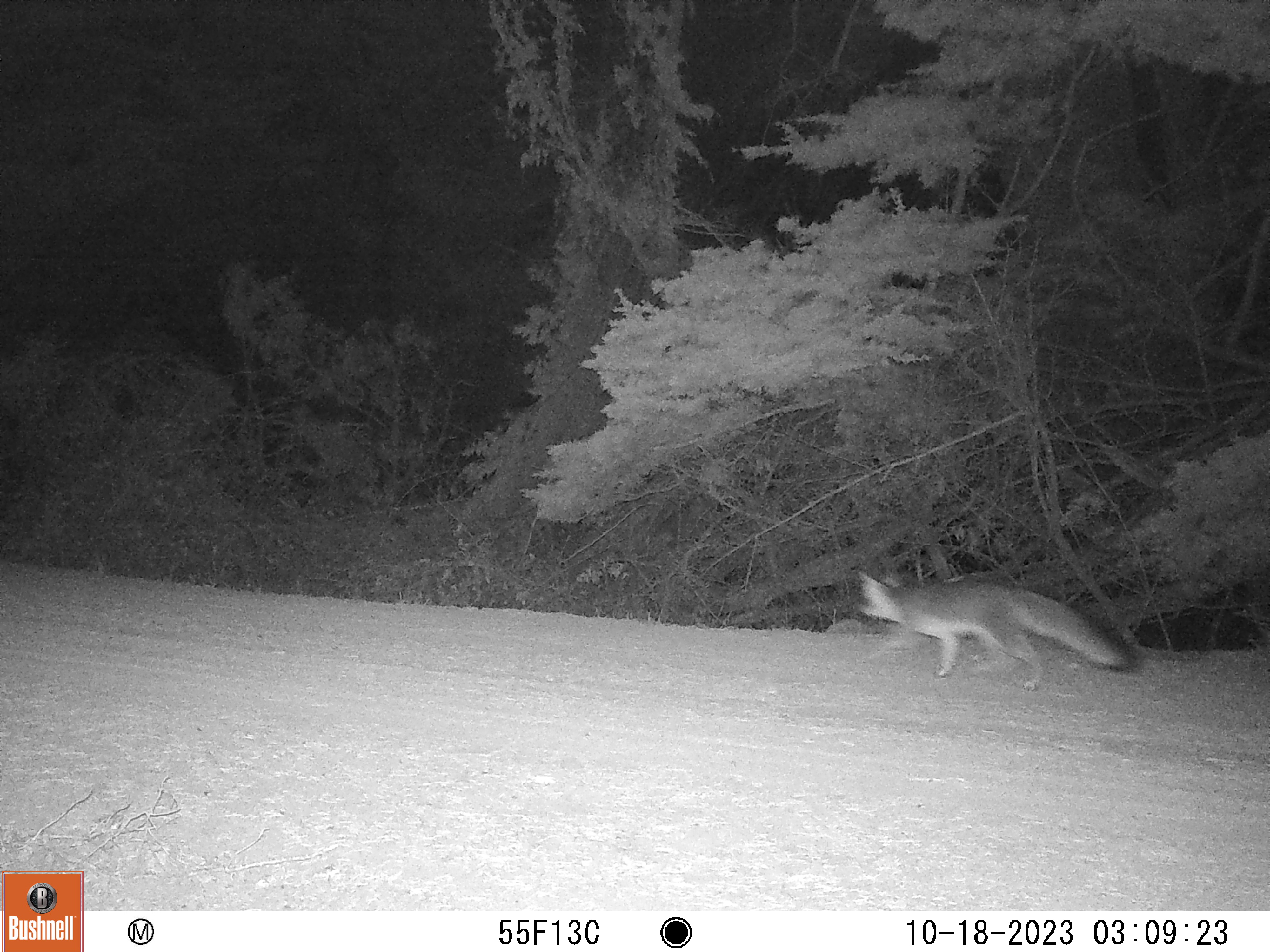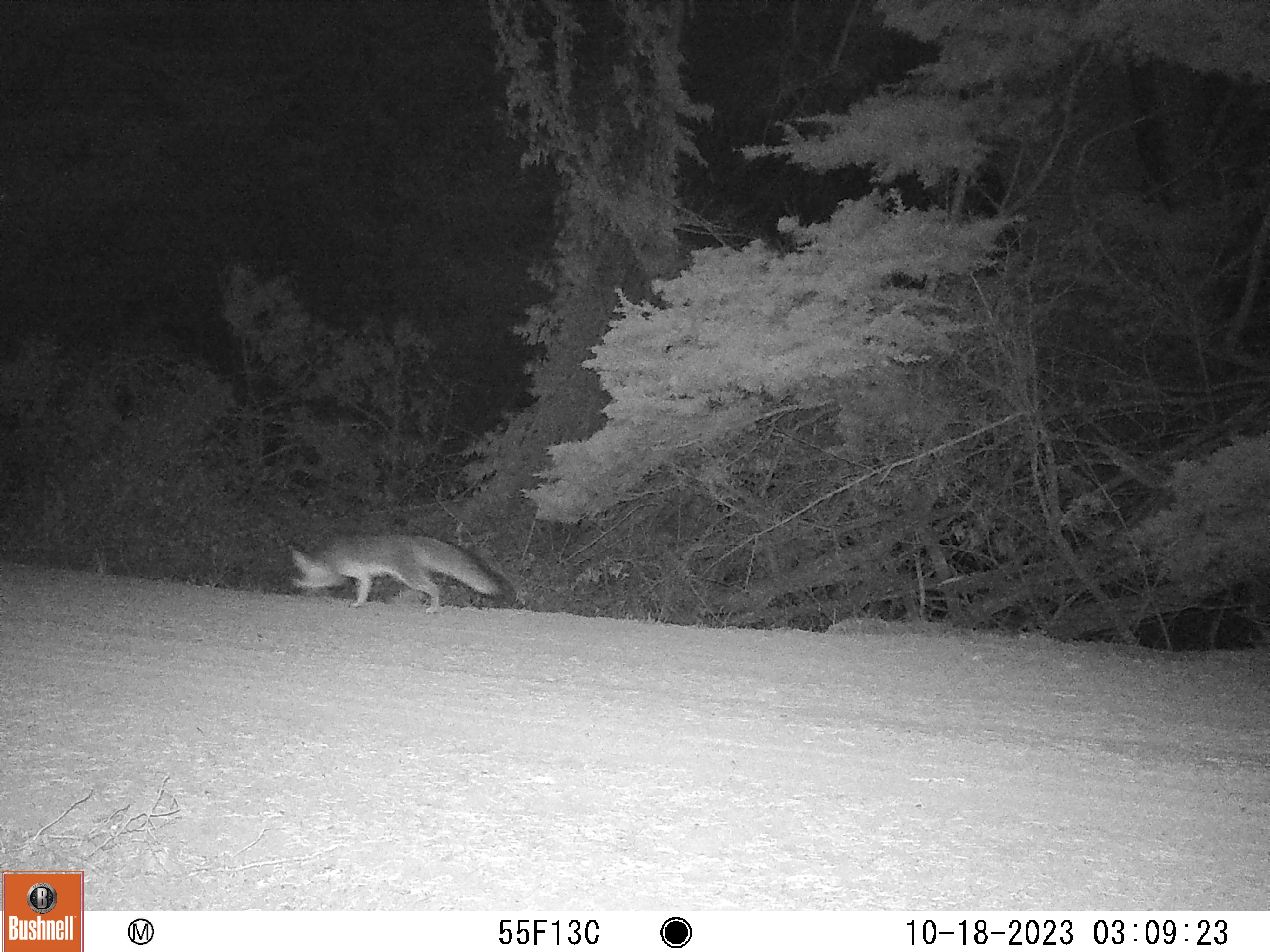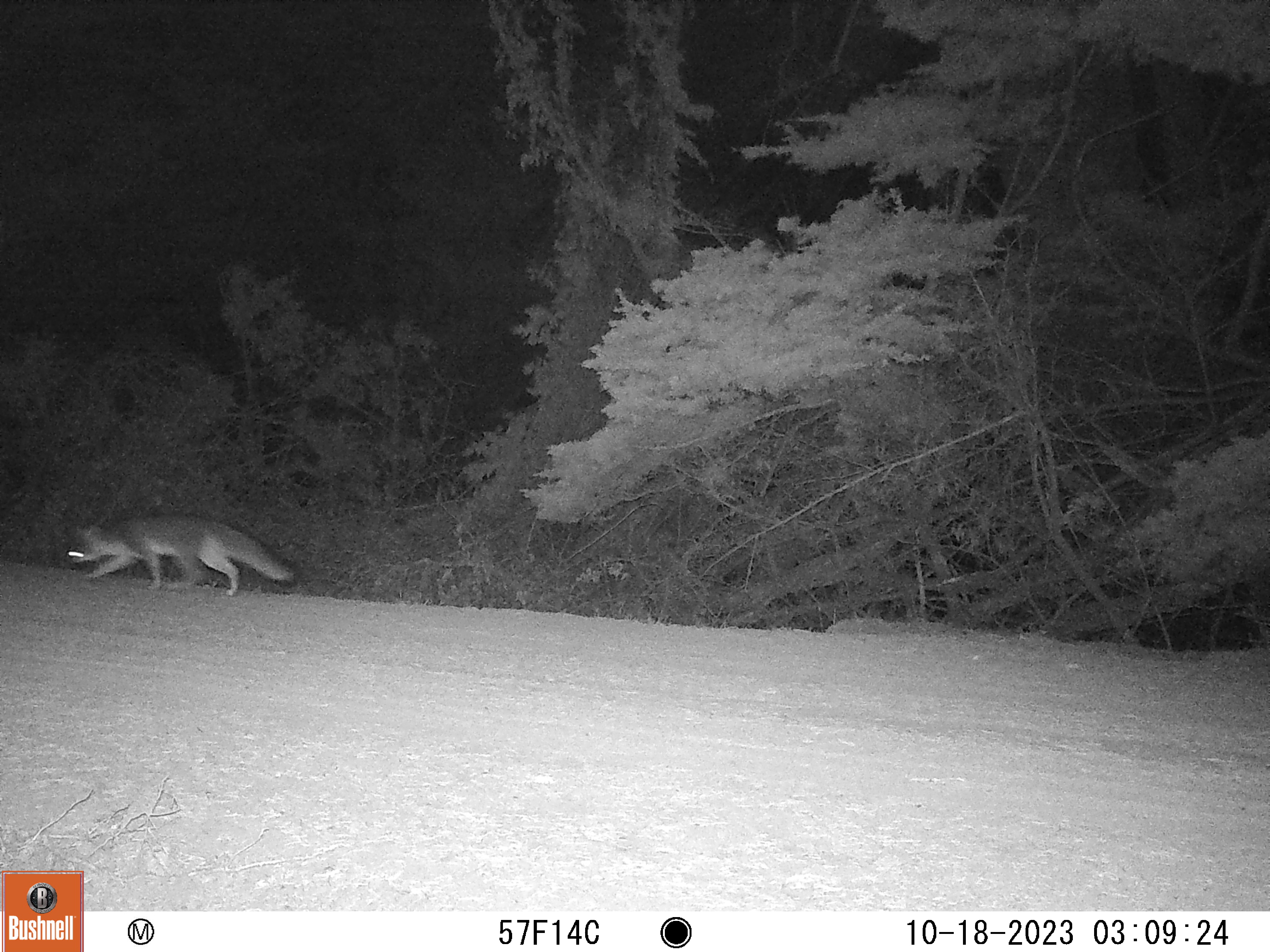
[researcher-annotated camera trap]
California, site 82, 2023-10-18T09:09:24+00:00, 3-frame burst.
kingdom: Animalia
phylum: Chordata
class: Mammalia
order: Carnivora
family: Canidae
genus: Urocyon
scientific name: Urocyon cinereoargenteus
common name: gray fox